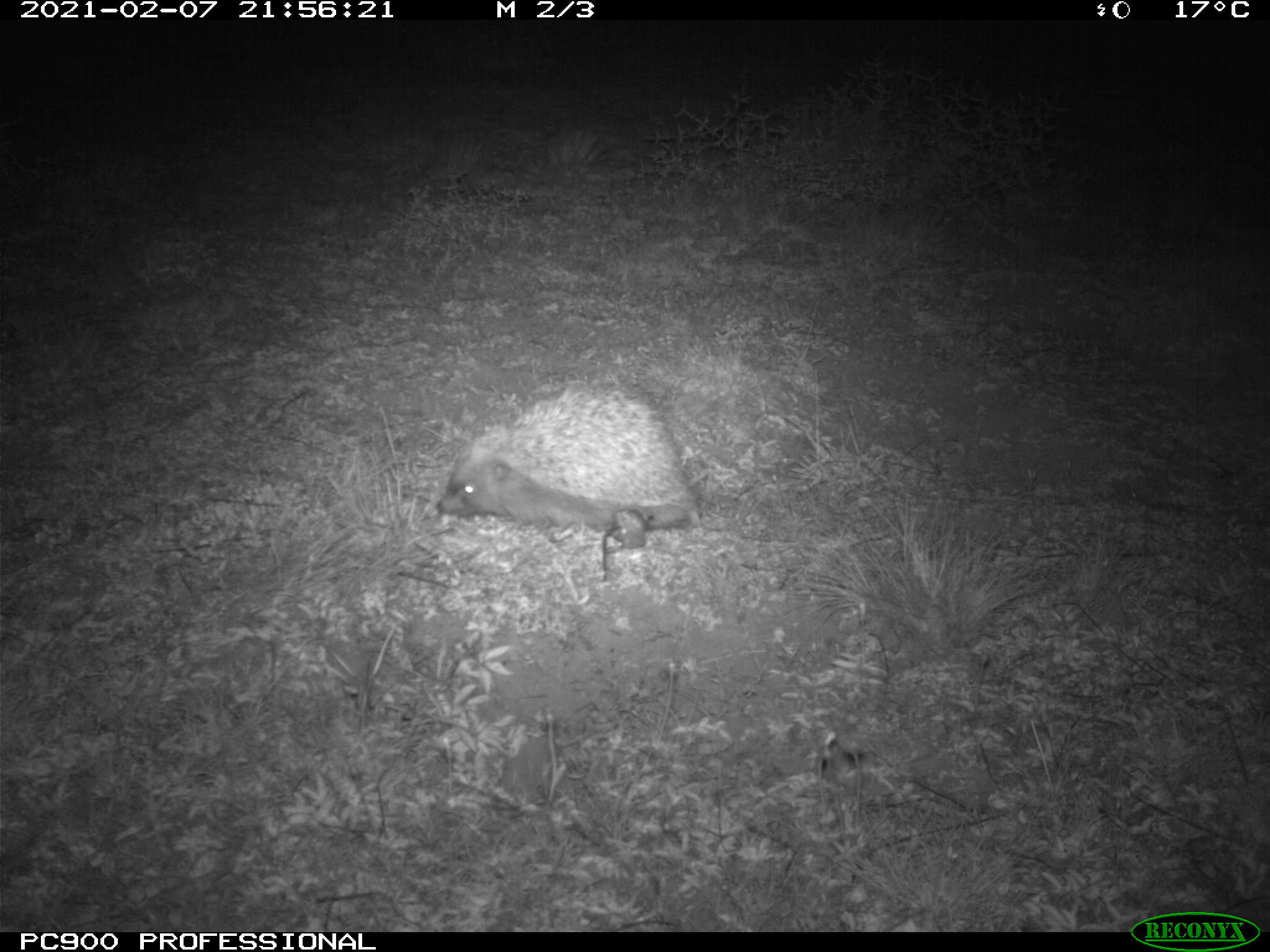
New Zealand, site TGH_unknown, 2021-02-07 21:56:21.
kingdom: Animalia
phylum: Chordata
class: Mammalia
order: Eulipotyphla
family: Erinaceidae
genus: Erinaceus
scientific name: Erinaceus europaeus europaeus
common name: european hedgehog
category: hedgehog